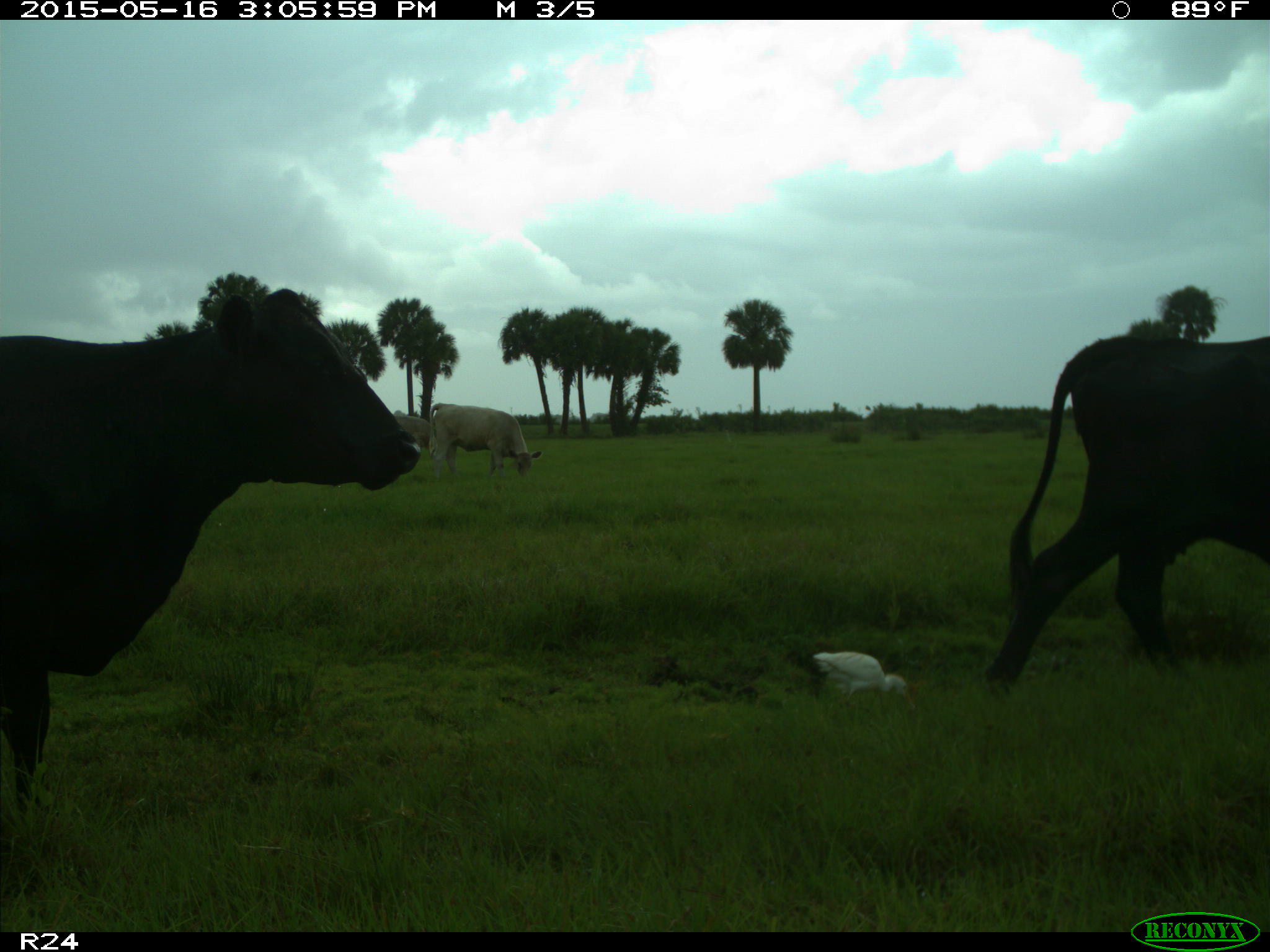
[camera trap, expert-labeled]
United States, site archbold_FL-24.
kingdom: Animalia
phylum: Chordata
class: Mammalia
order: Artiodactyla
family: Bovidae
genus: Bos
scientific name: Bos taurus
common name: domestic cow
Bos taurus (domestic cow).